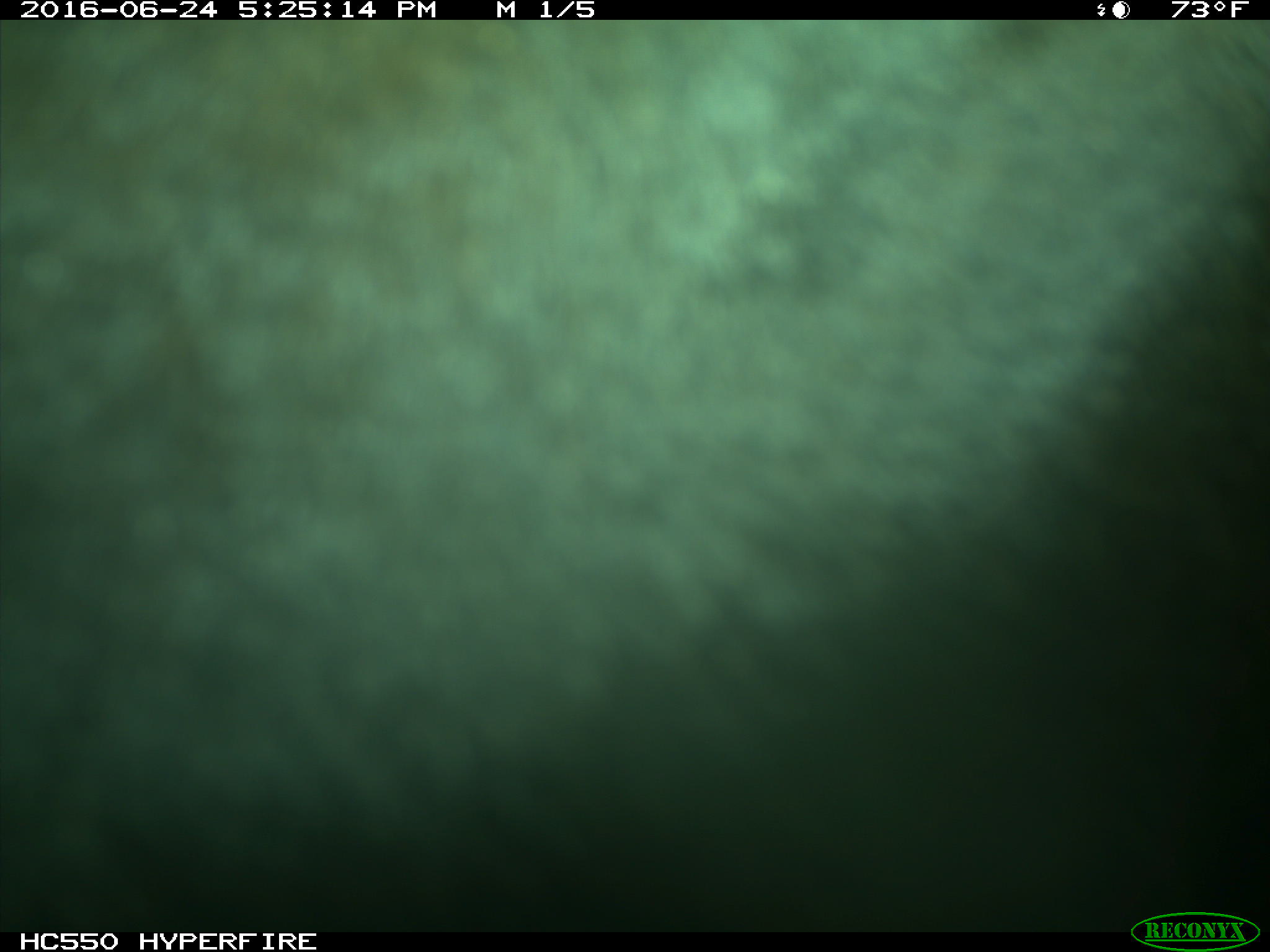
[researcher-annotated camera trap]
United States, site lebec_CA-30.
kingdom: Animalia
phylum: Chordata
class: Mammalia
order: Artiodactyla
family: Bovidae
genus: Bos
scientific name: Bos taurus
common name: domestic cow